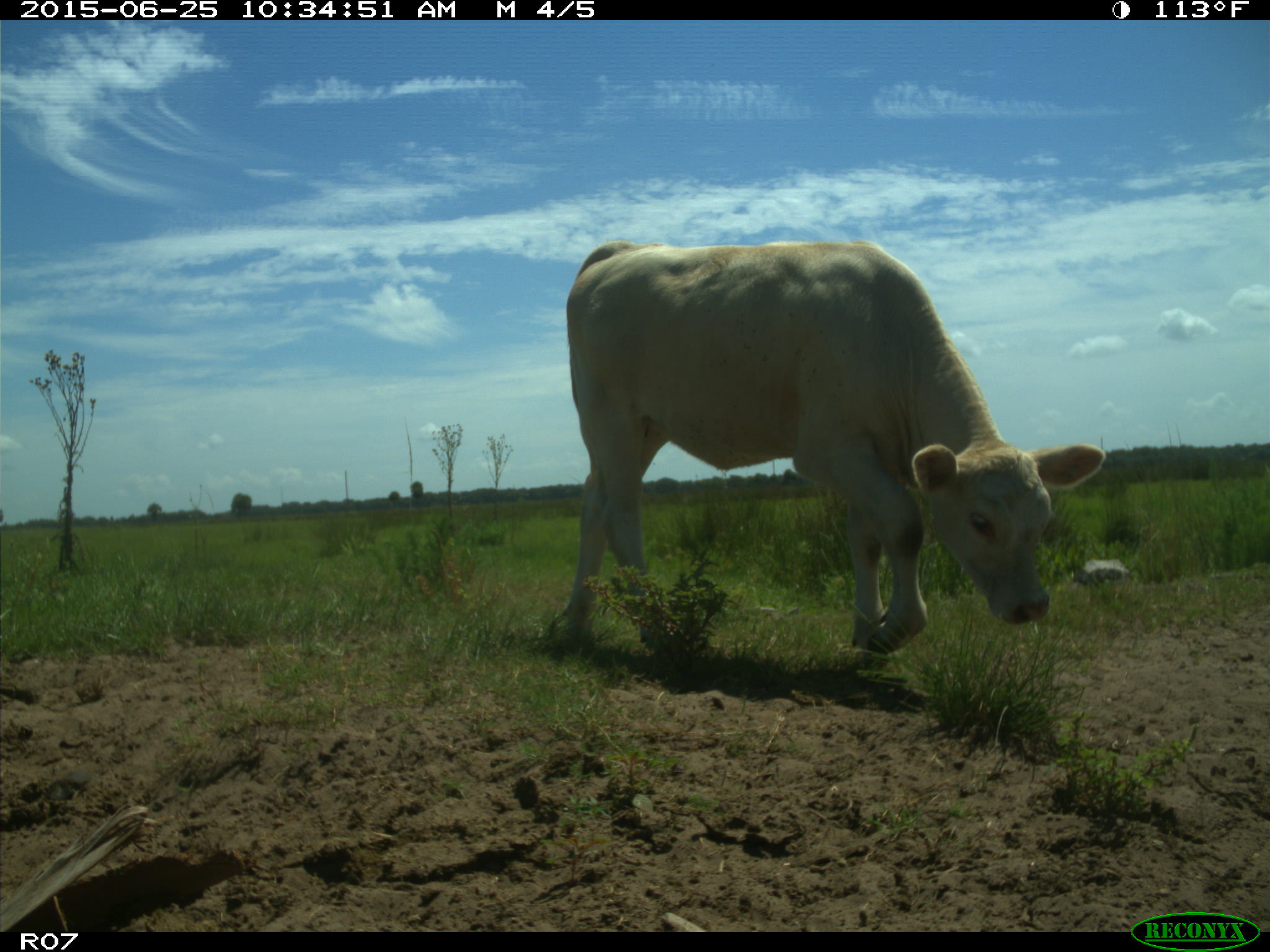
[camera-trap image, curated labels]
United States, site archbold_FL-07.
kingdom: Animalia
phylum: Chordata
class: Mammalia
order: Artiodactyla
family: Bovidae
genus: Bos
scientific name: Bos taurus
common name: domestic cow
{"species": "Bos taurus (domestic cow)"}